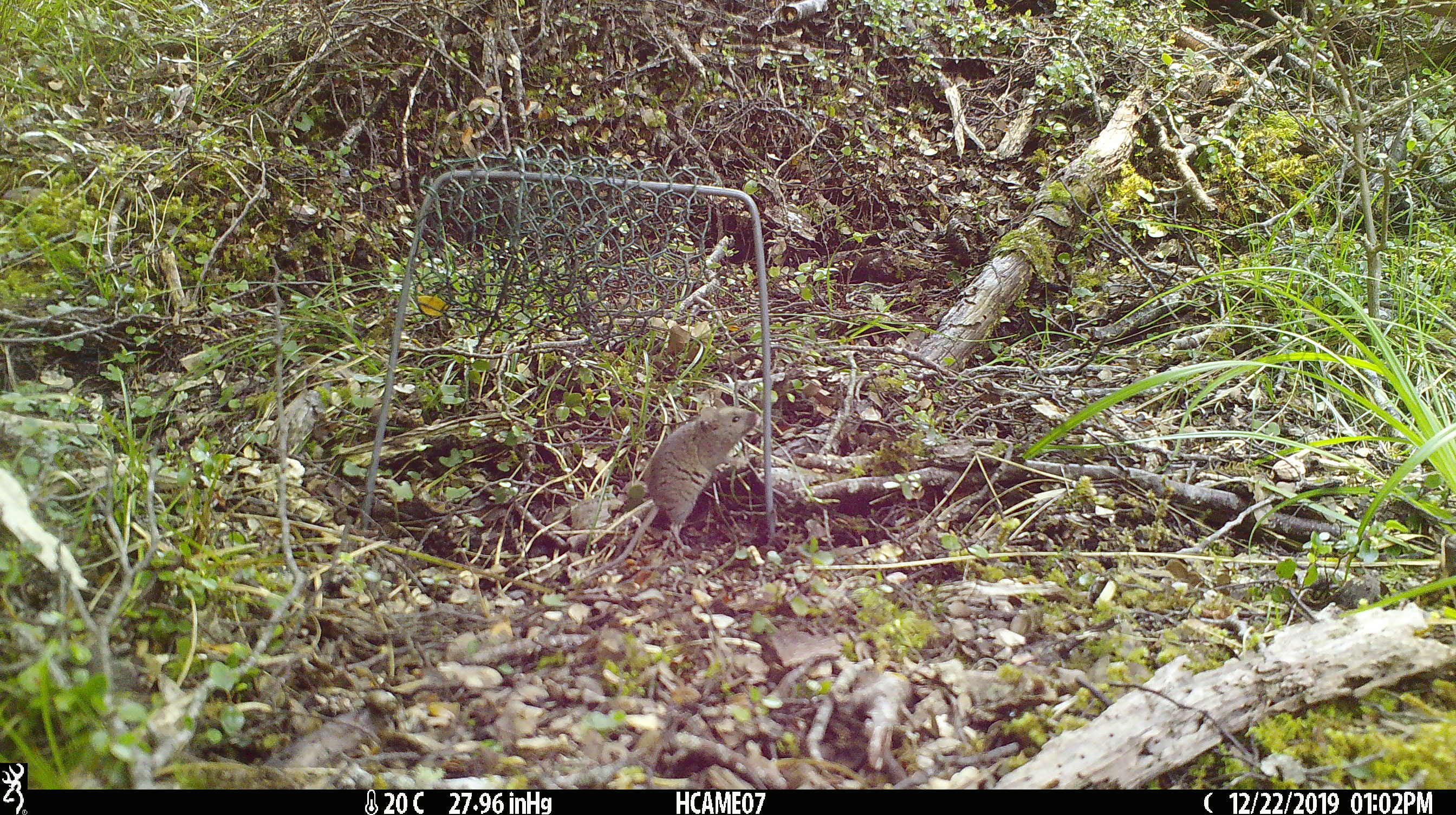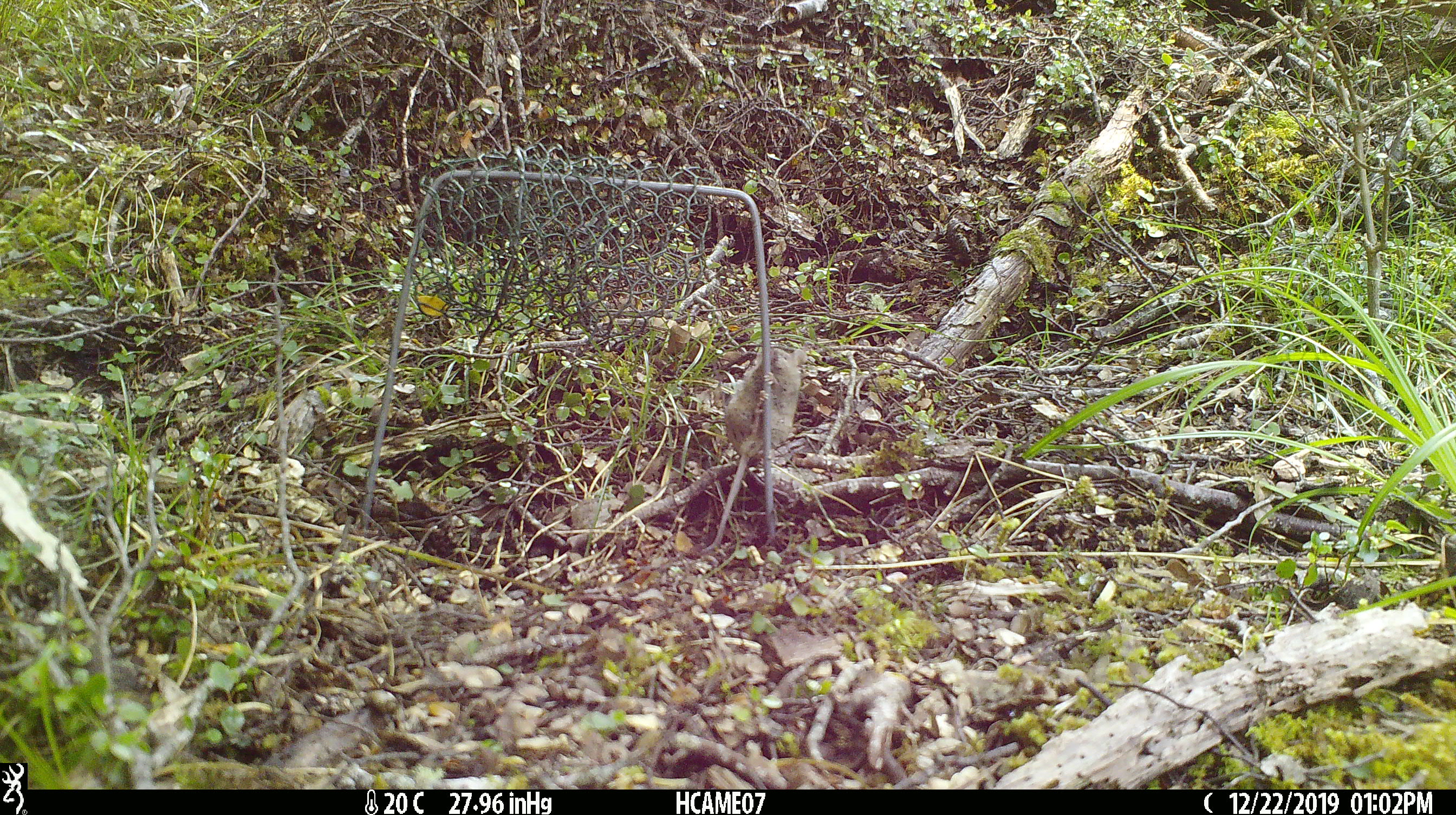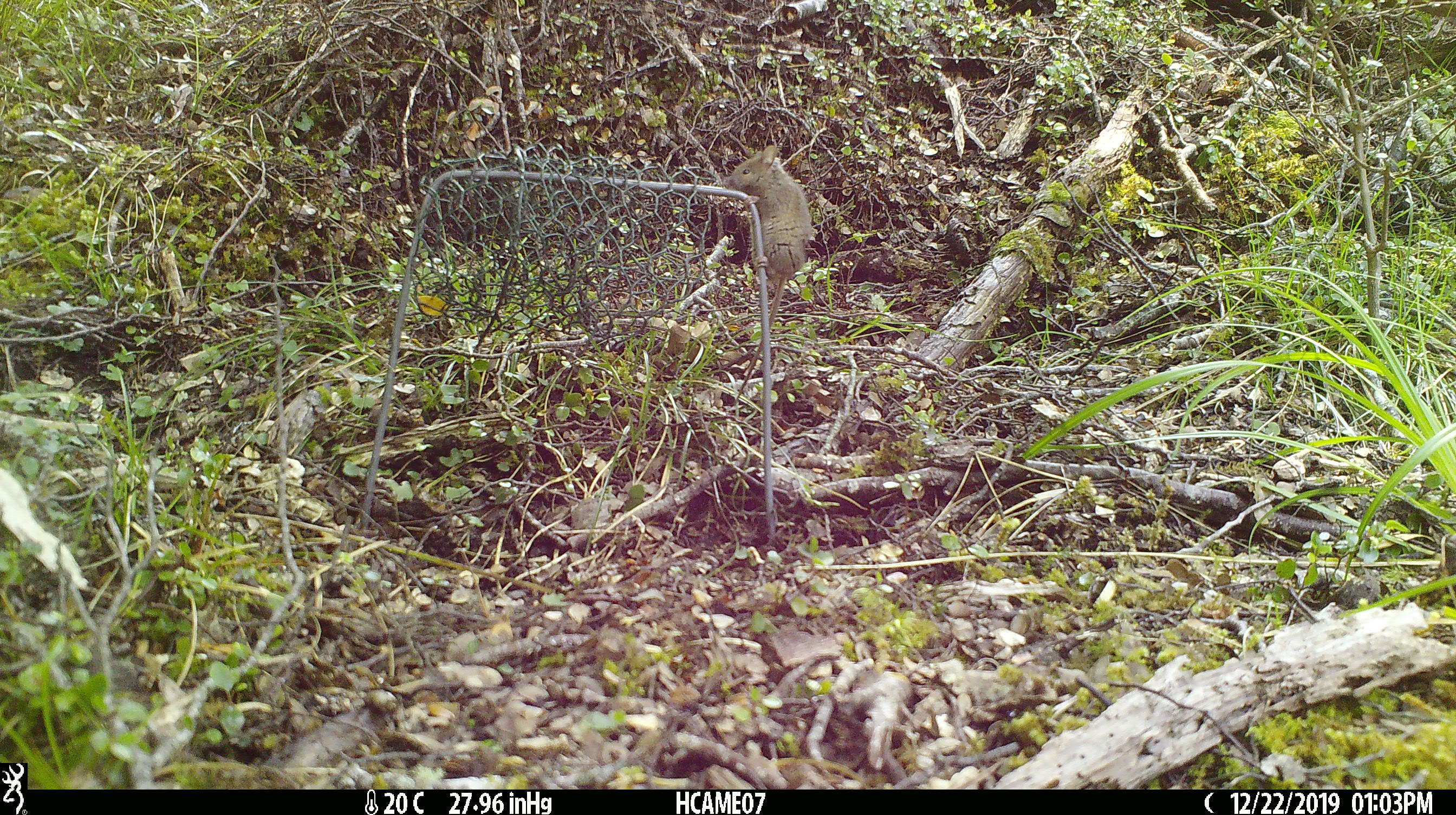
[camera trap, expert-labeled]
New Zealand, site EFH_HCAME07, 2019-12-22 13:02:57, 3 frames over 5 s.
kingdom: Animalia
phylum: Chordata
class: Mammalia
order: Rodentia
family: Muridae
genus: Mus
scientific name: Mus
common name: mouse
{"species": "mouse (Mus)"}